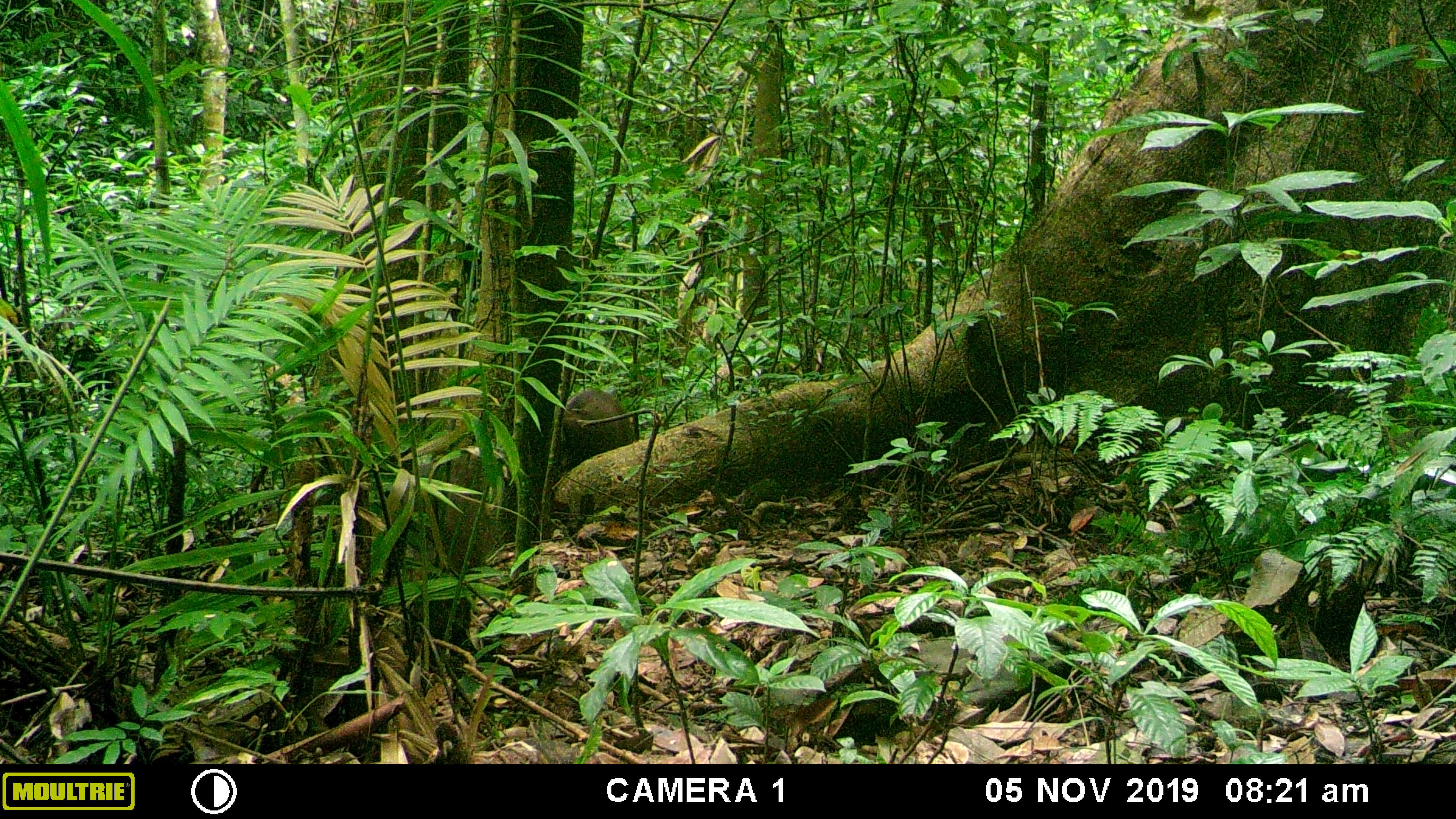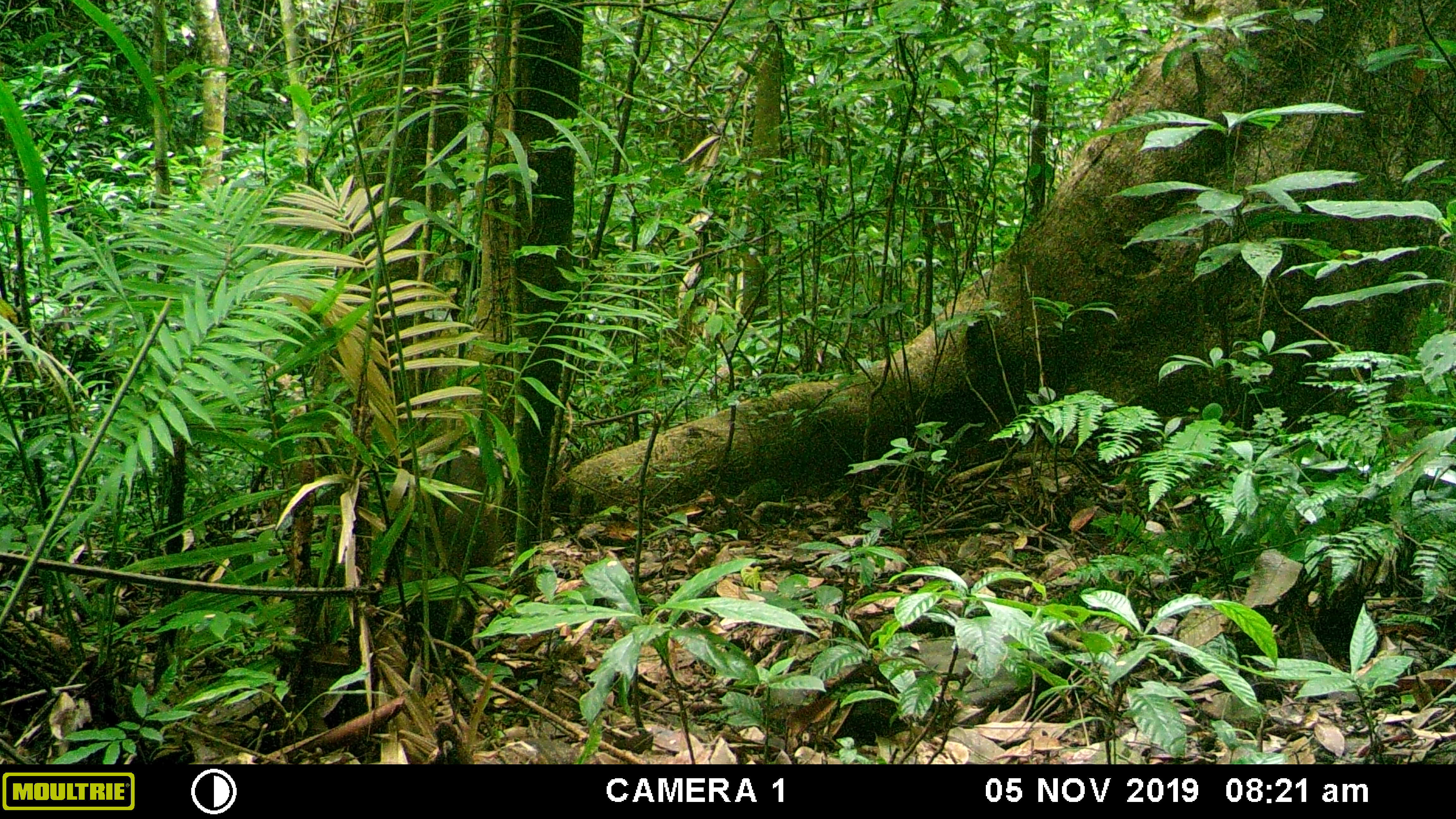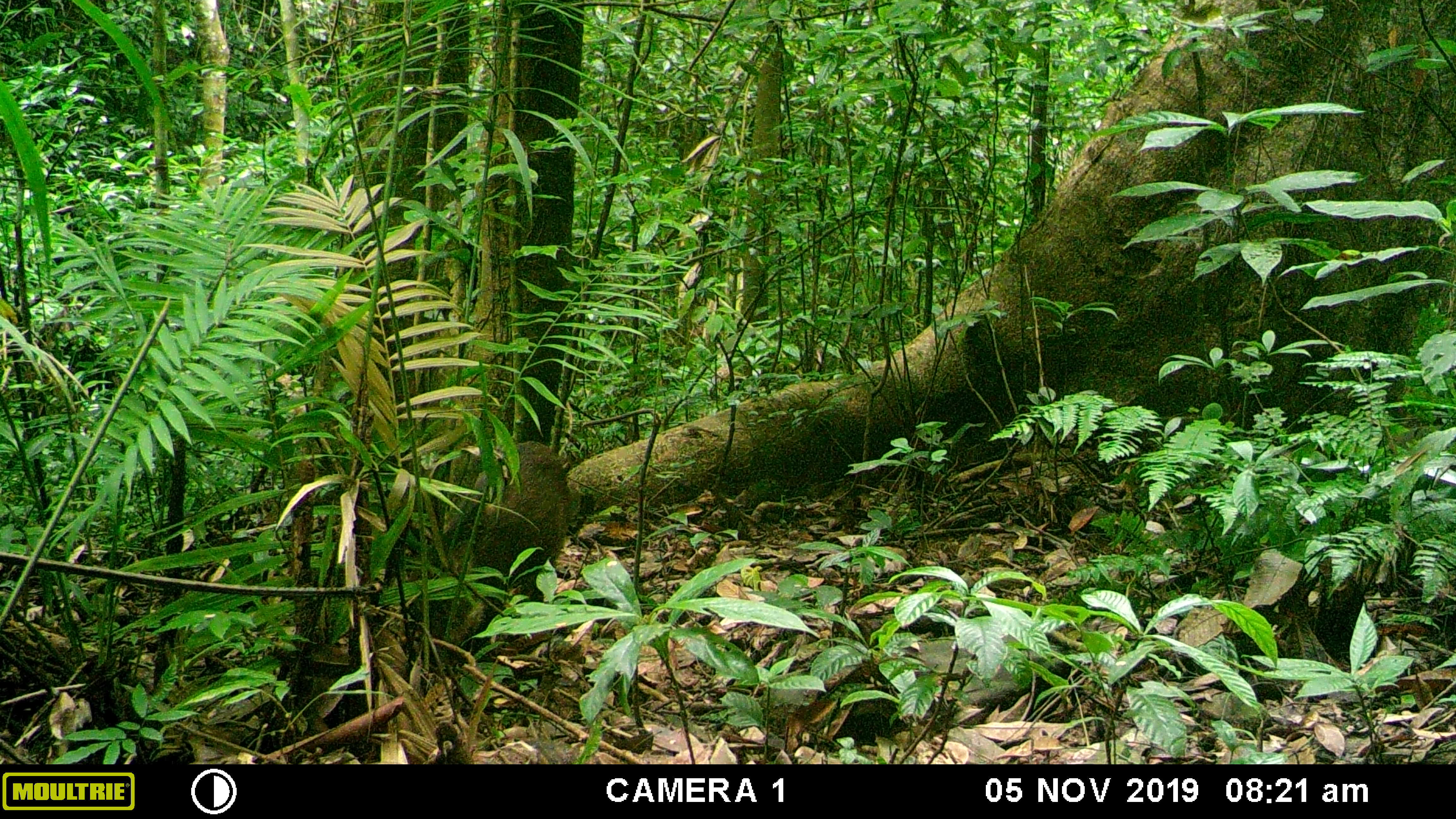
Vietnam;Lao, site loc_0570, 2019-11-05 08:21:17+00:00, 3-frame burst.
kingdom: Animalia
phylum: Chordata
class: Mammalia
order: Artiodactyla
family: Suidae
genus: Sus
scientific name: Sus scrofa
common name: eurasian wild pig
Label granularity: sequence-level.